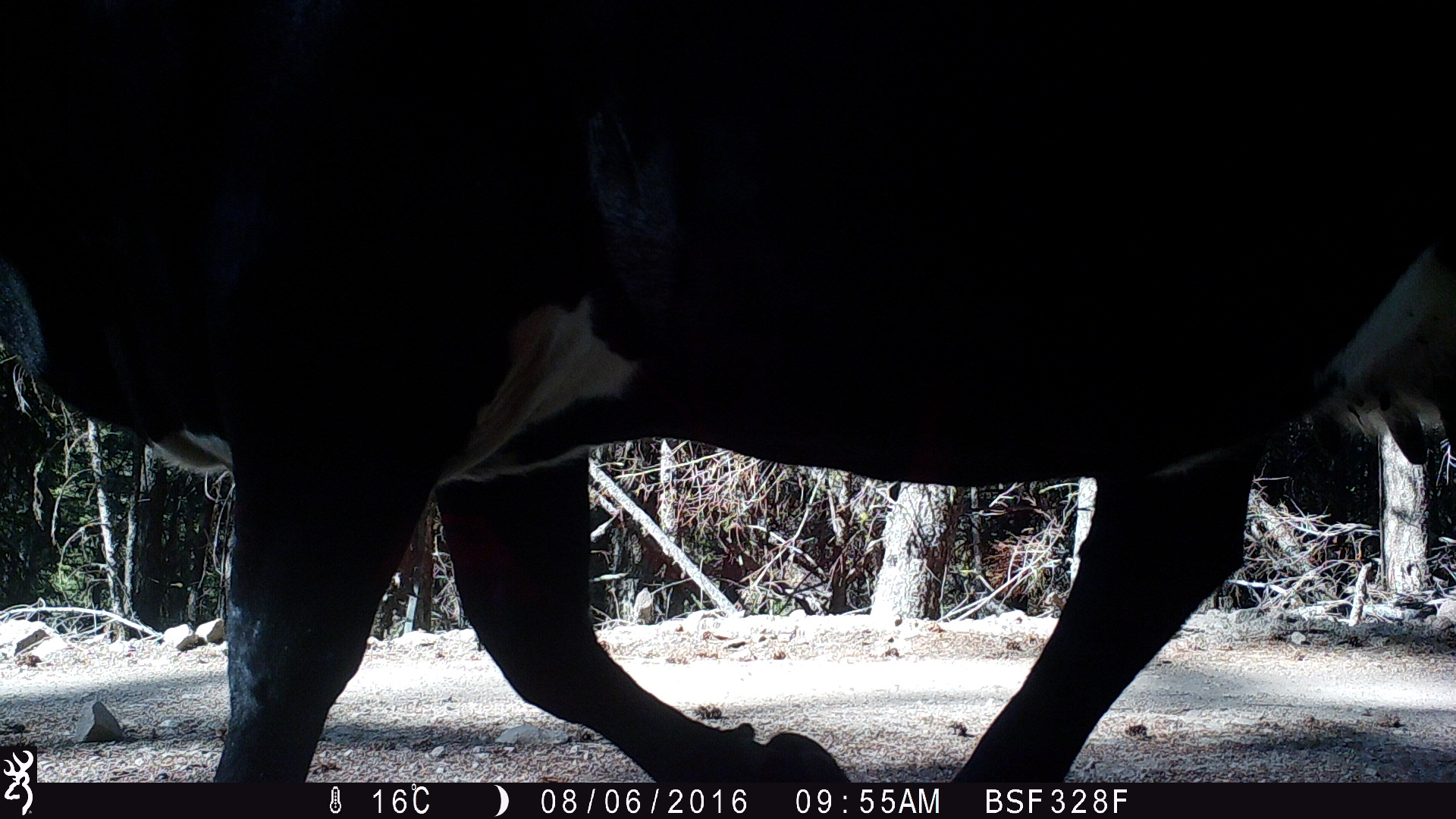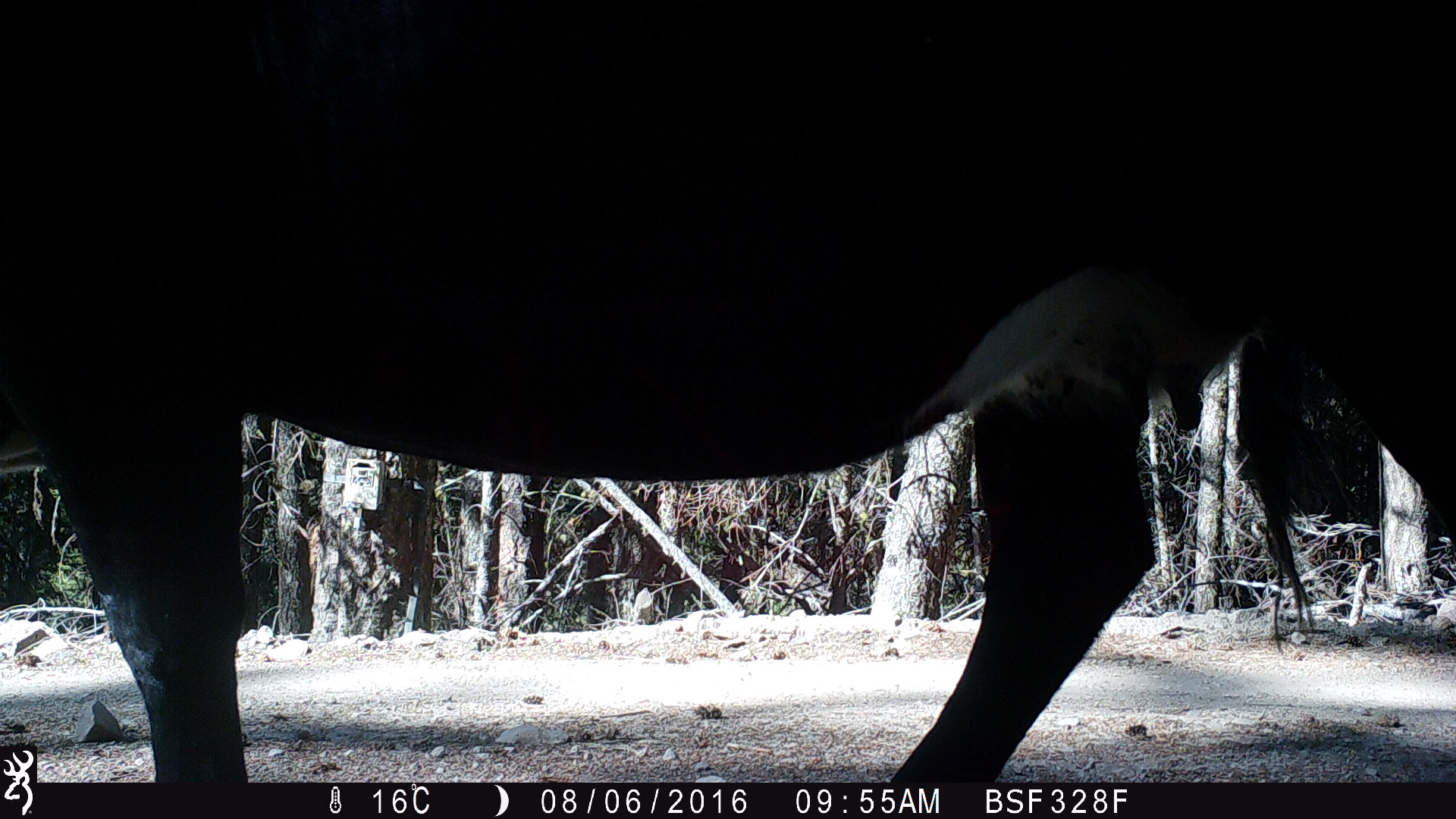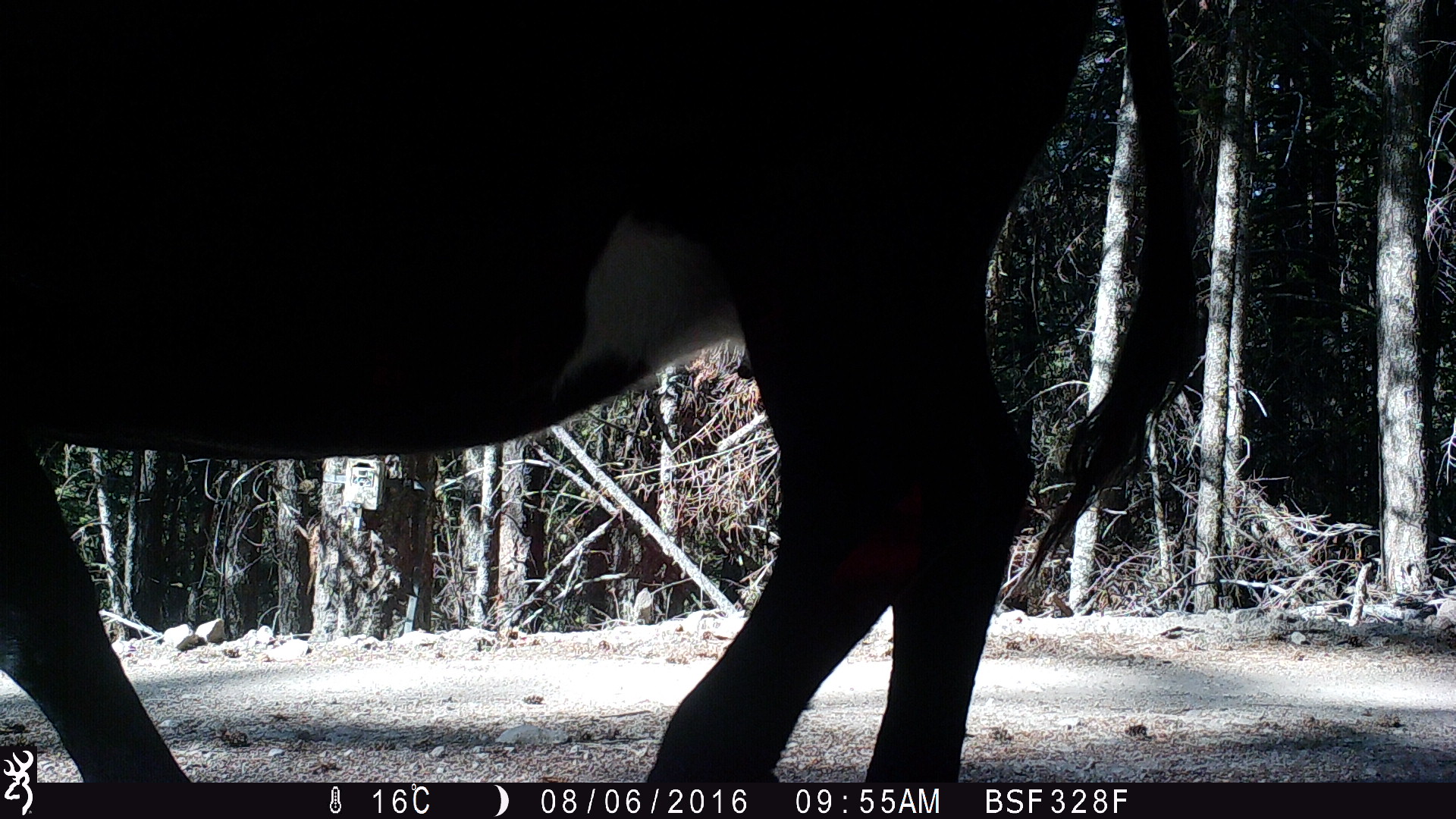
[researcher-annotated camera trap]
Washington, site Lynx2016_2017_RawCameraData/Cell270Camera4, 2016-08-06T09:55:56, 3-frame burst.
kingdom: Animalia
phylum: Chordata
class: Mammalia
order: Artiodactyla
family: Bovidae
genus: Bos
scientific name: Bos taurus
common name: domestic cattle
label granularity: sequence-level